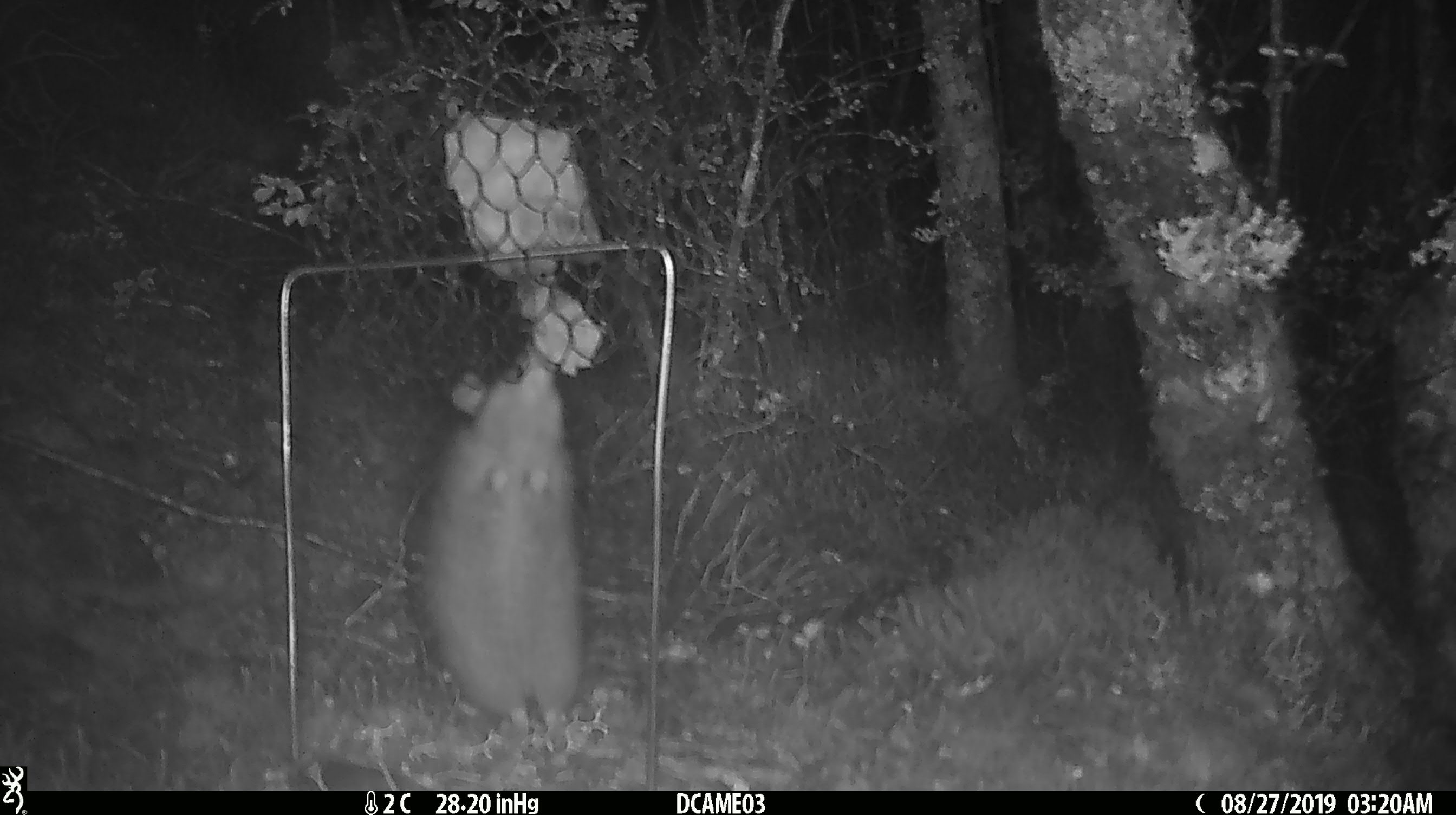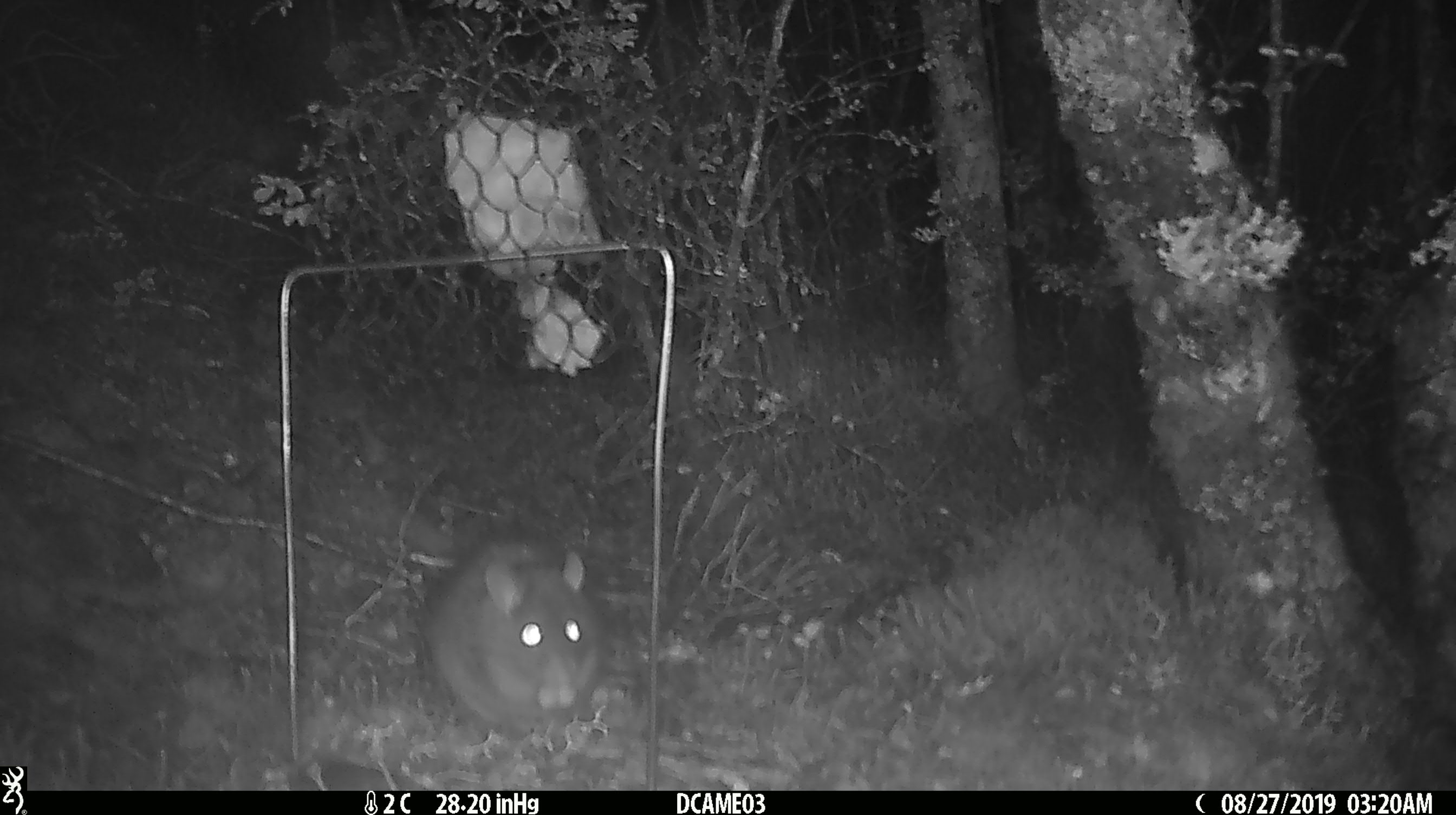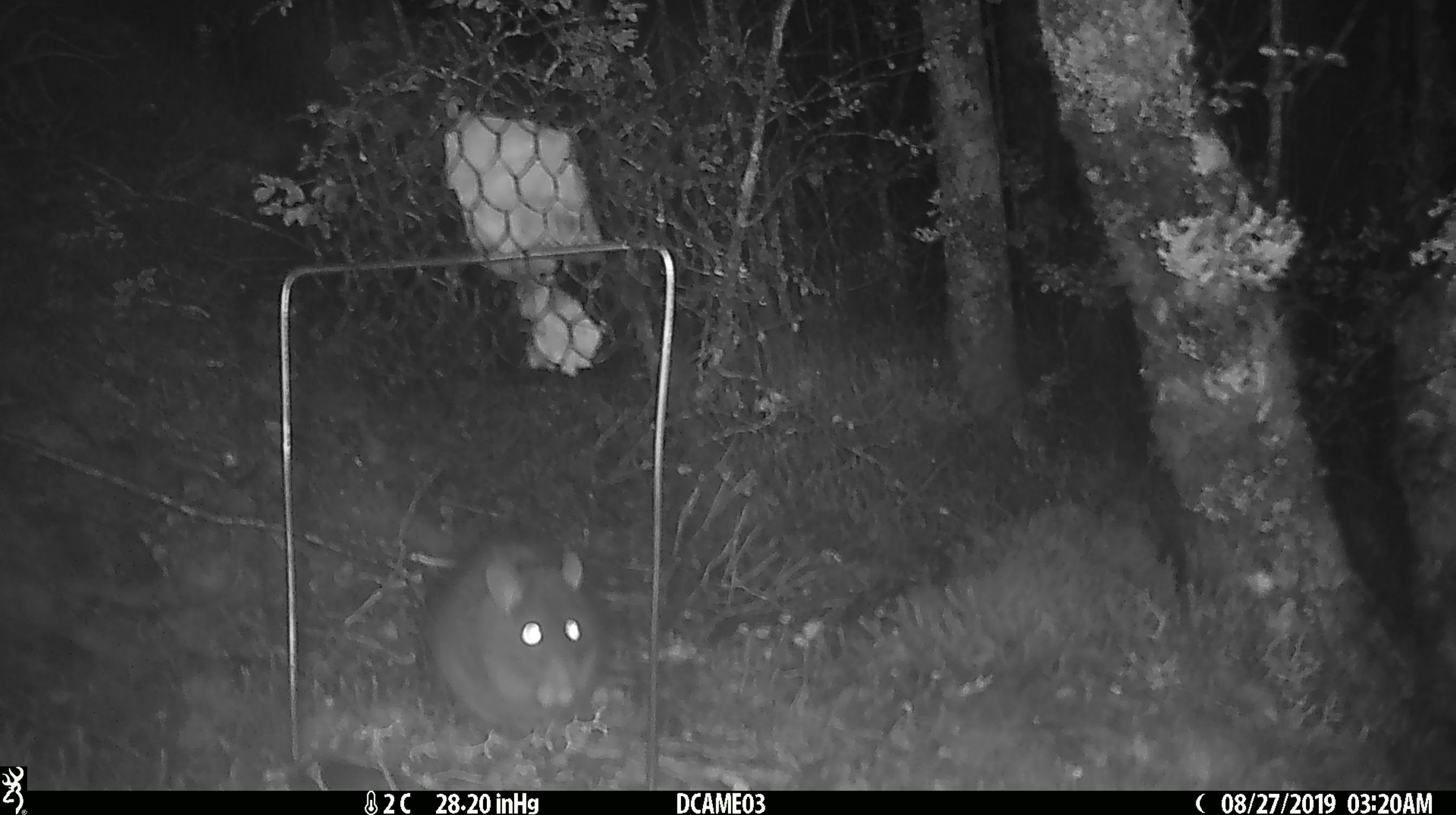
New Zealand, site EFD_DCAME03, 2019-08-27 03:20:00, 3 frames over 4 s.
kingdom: Animalia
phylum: Chordata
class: Mammalia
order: Rodentia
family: Muridae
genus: Rattus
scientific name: Rattus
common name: rat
Rat (Rattus).